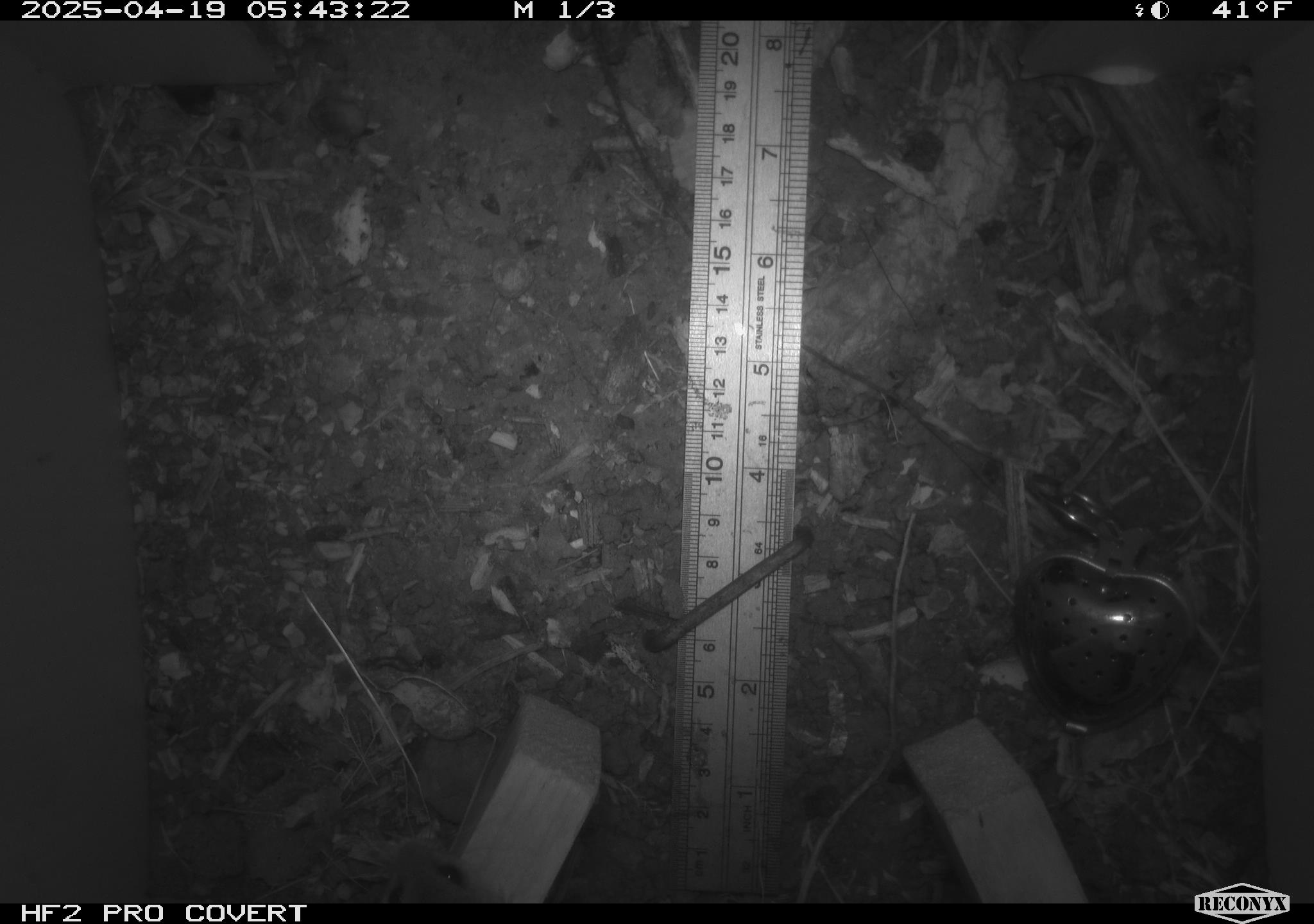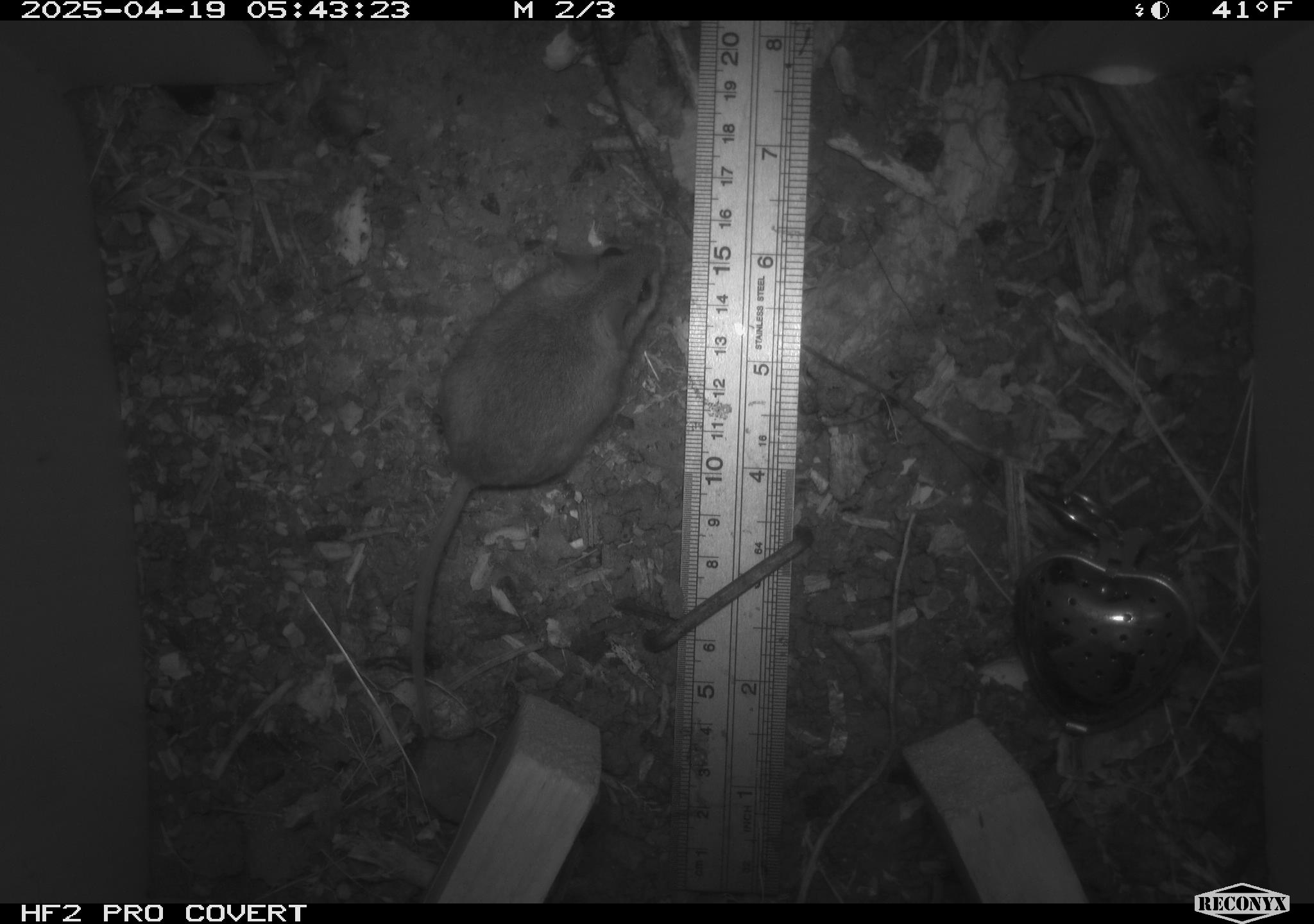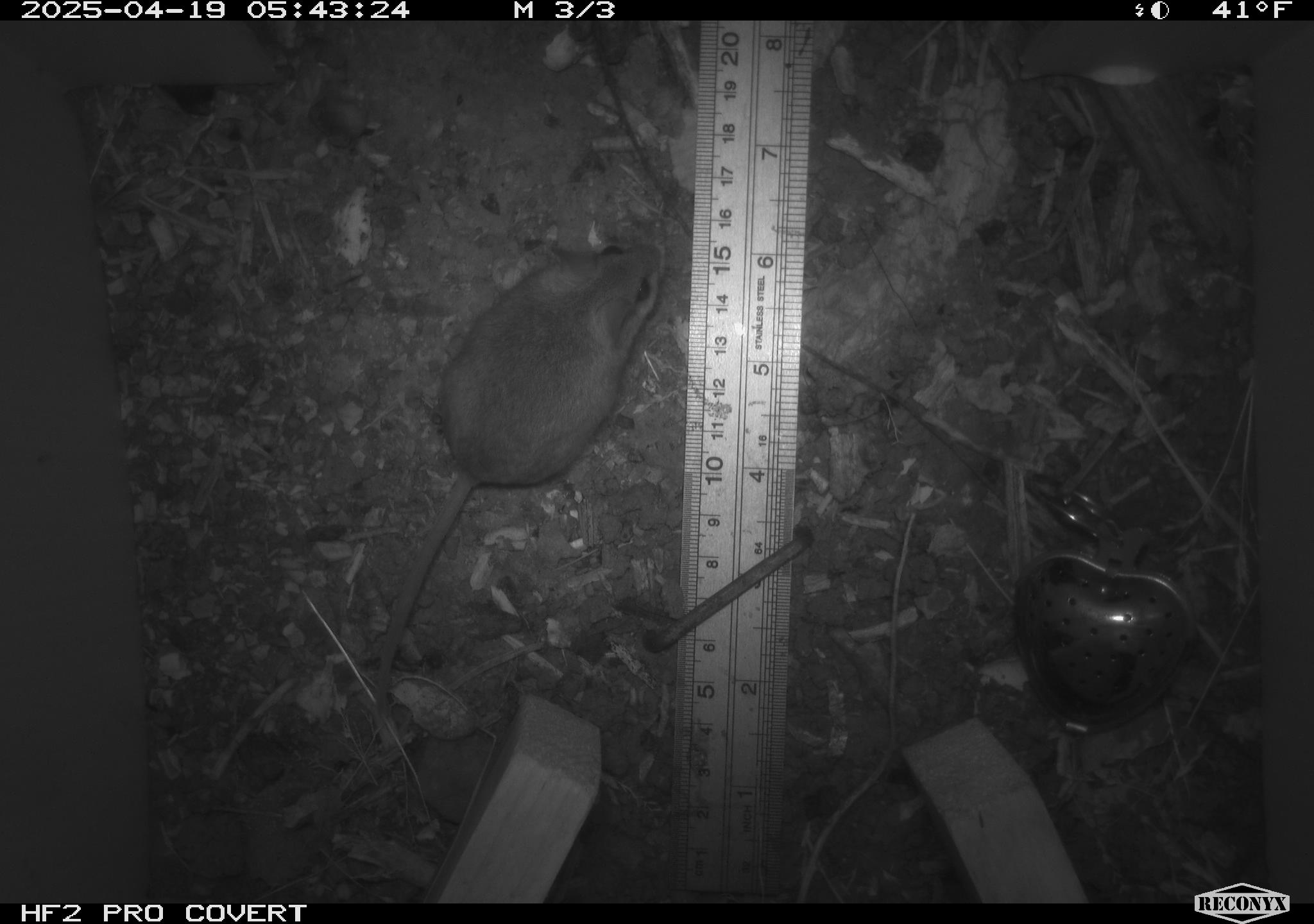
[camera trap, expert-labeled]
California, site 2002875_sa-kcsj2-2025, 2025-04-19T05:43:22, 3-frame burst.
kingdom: Animalia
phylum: Chordata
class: Mammalia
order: Rodentia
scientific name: Rodentia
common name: rodent